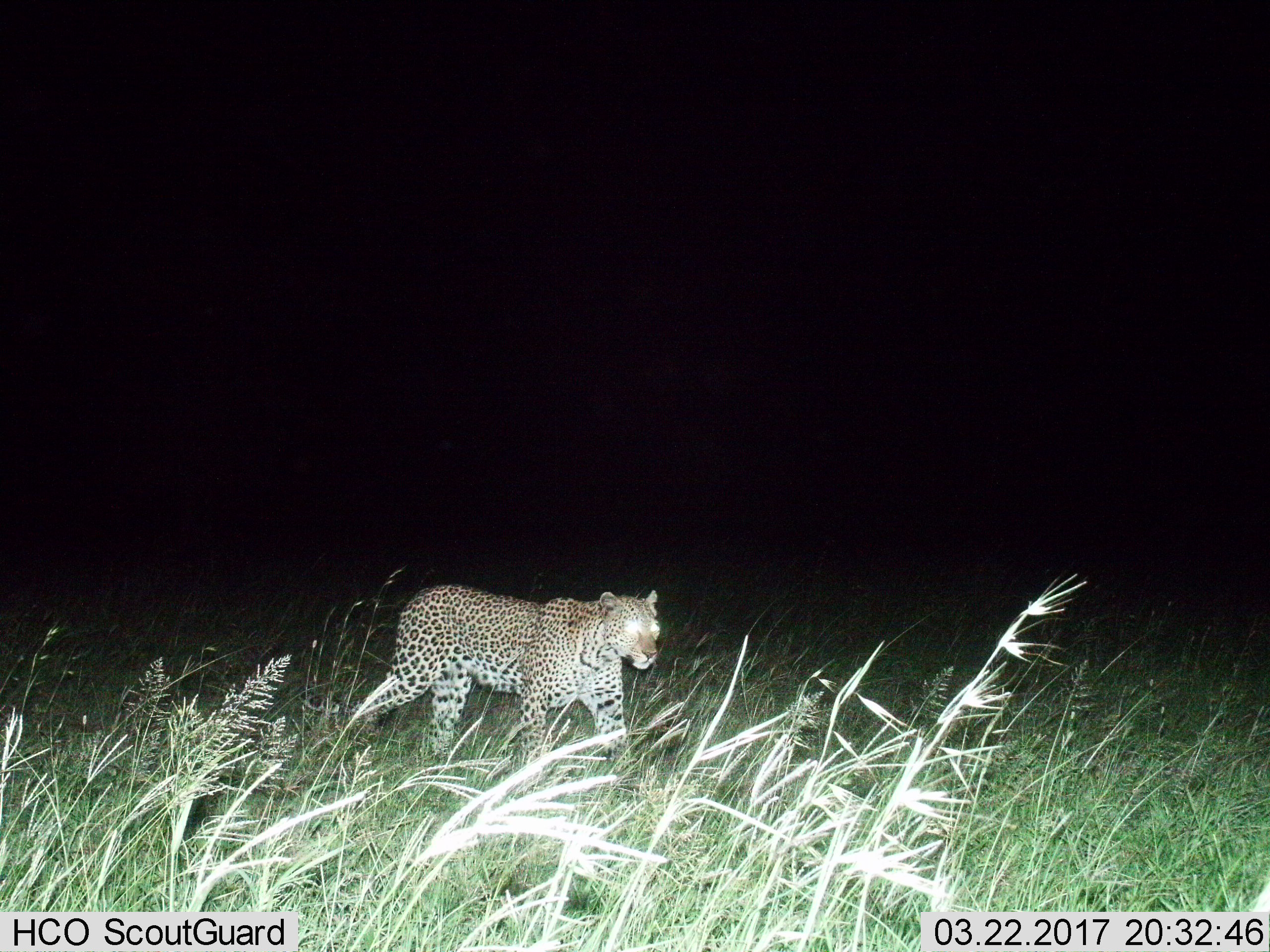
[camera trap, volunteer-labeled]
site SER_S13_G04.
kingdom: Animalia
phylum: Chordata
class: Mammalia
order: Carnivora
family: Felidae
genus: Panthera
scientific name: Panthera pardus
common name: leopard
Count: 1.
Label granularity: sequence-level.